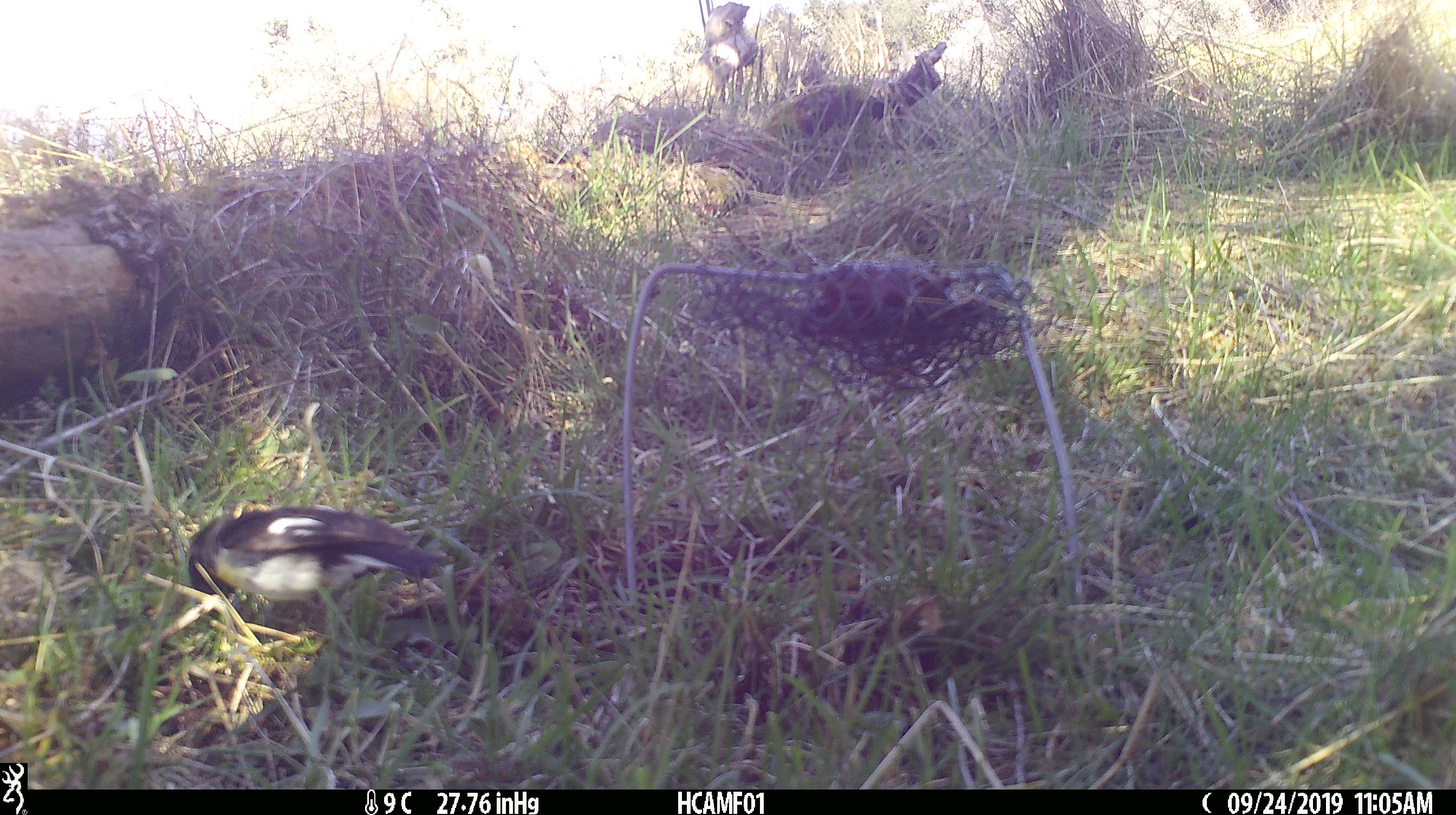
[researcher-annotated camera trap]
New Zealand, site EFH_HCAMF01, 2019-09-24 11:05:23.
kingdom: Animalia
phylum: Chordata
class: Aves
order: Passeriformes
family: Petroicidae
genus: Petroica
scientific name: Petroica macrocephala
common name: tomtit